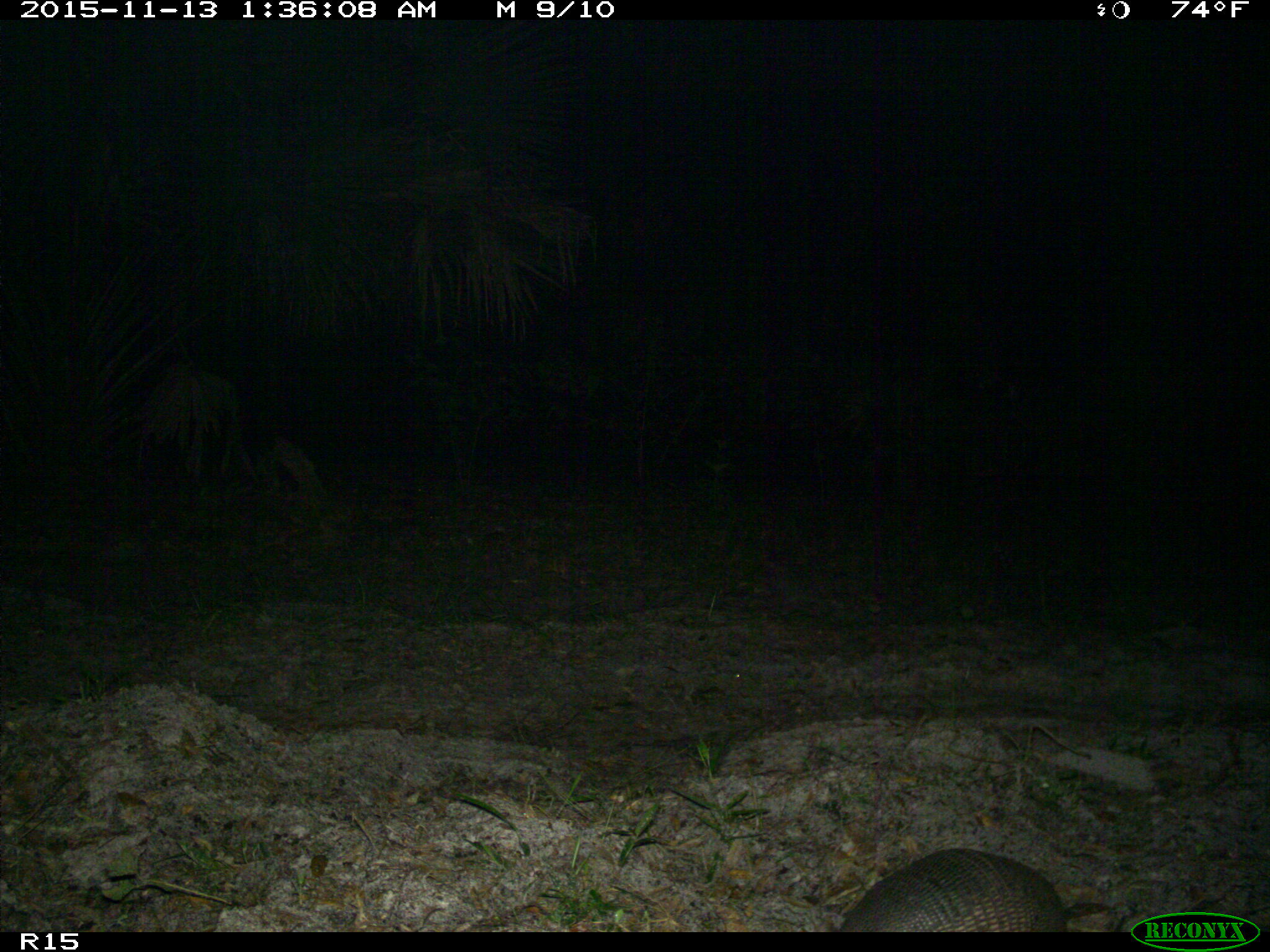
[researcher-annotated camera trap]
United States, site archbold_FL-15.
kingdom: Animalia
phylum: Chordata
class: Mammalia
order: Cingulata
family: Dasypodidae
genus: Dasypus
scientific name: Dasypus novemcinctus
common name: nine-banded armadillo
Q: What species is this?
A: Dasypus novemcinctus (nine-banded armadillo).